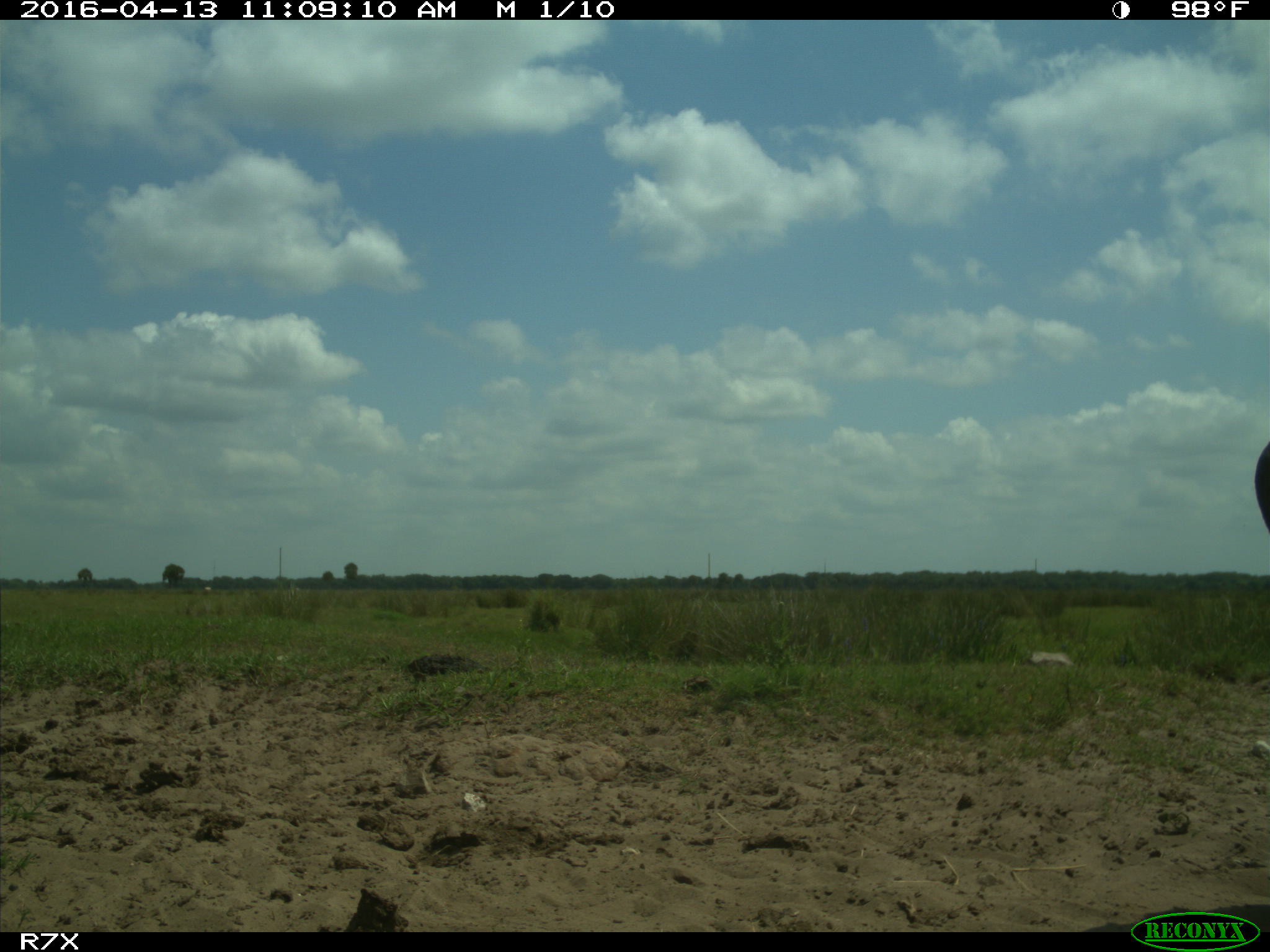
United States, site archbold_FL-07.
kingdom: Animalia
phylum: Chordata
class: Mammalia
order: Artiodactyla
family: Bovidae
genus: Bos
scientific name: Bos taurus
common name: domestic cow